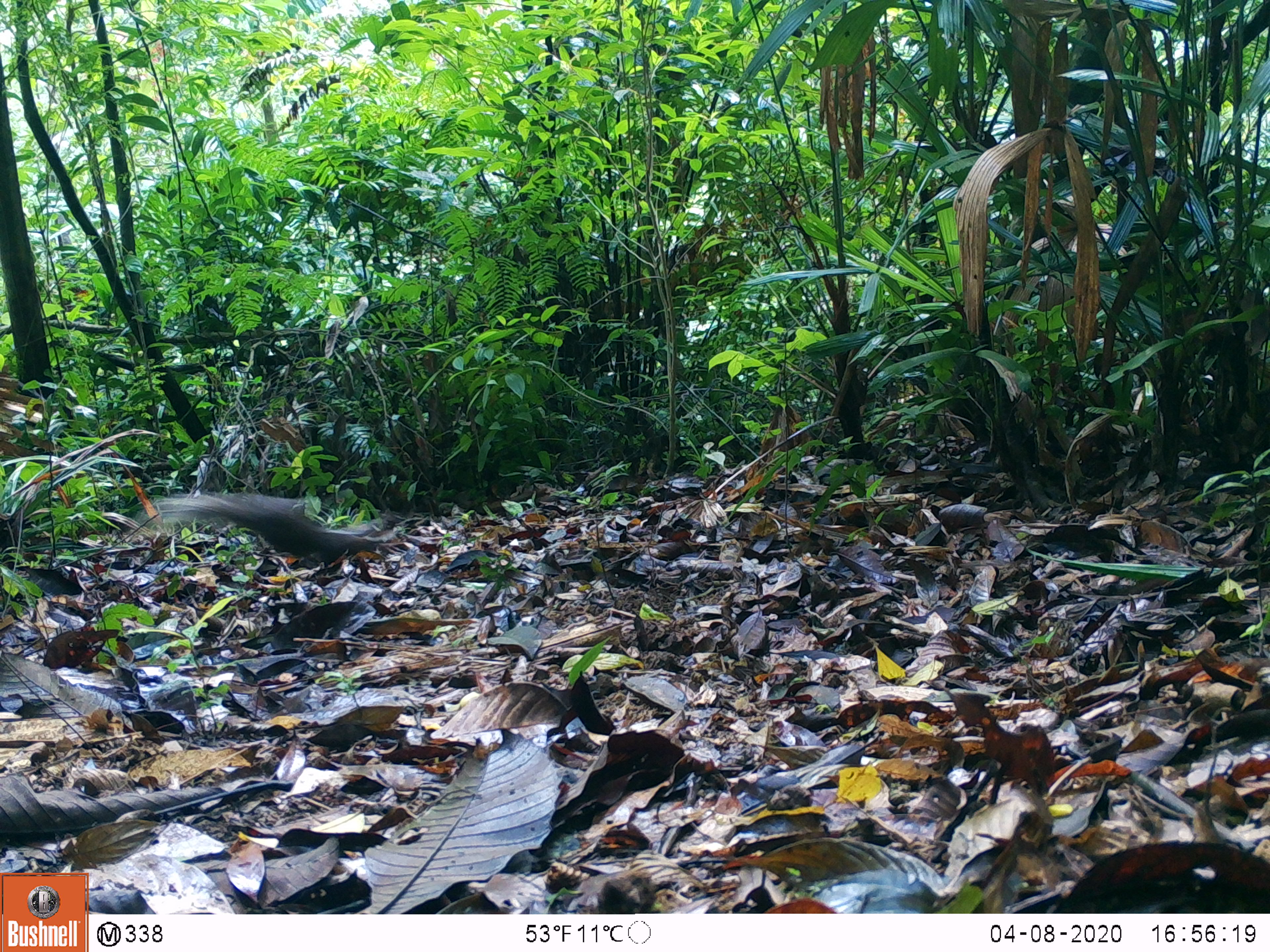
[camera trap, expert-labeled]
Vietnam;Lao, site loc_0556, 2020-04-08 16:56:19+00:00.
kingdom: Animalia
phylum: Chordata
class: Mammalia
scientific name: Mammalia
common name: mammal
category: unidentified small mammal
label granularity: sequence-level